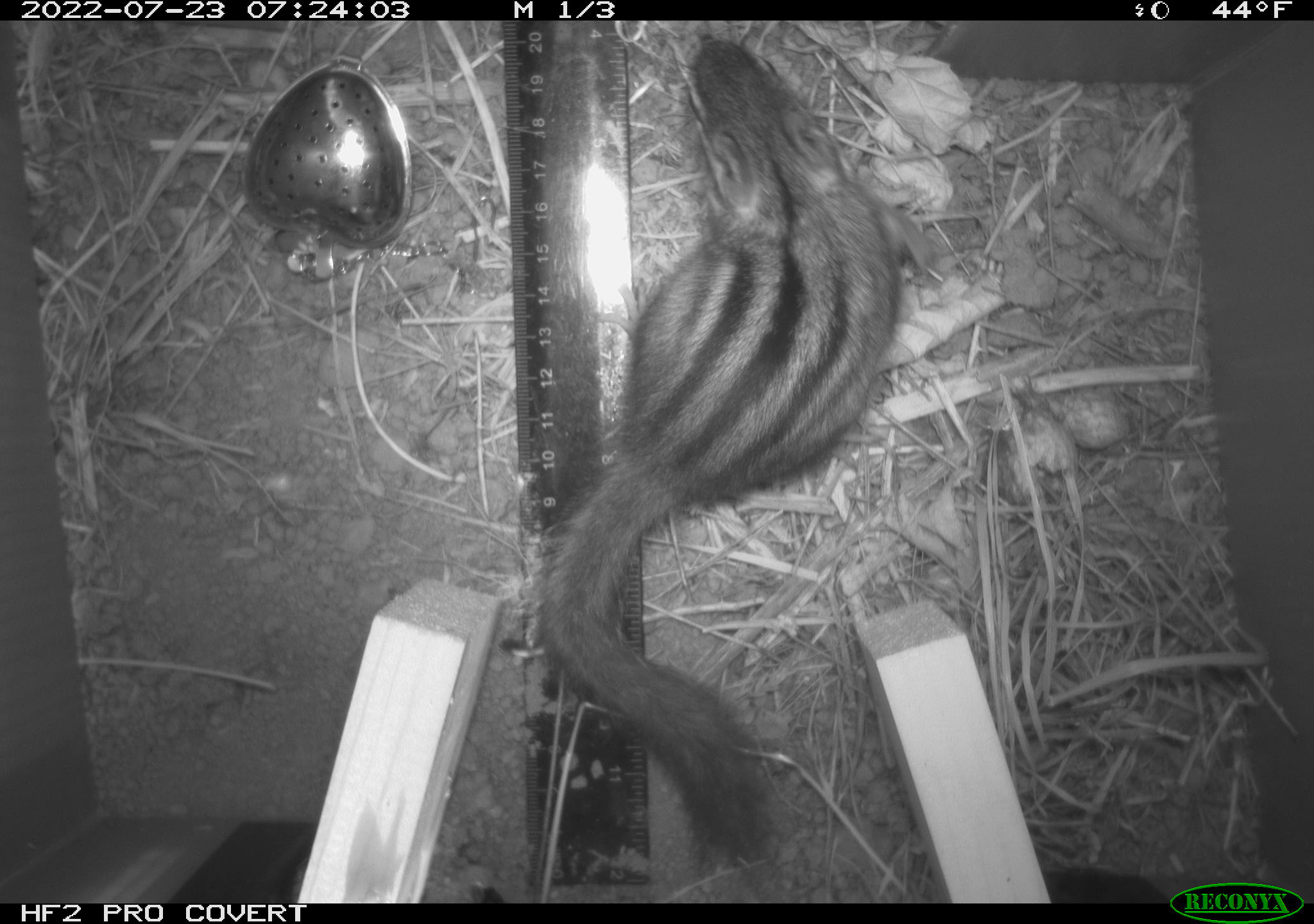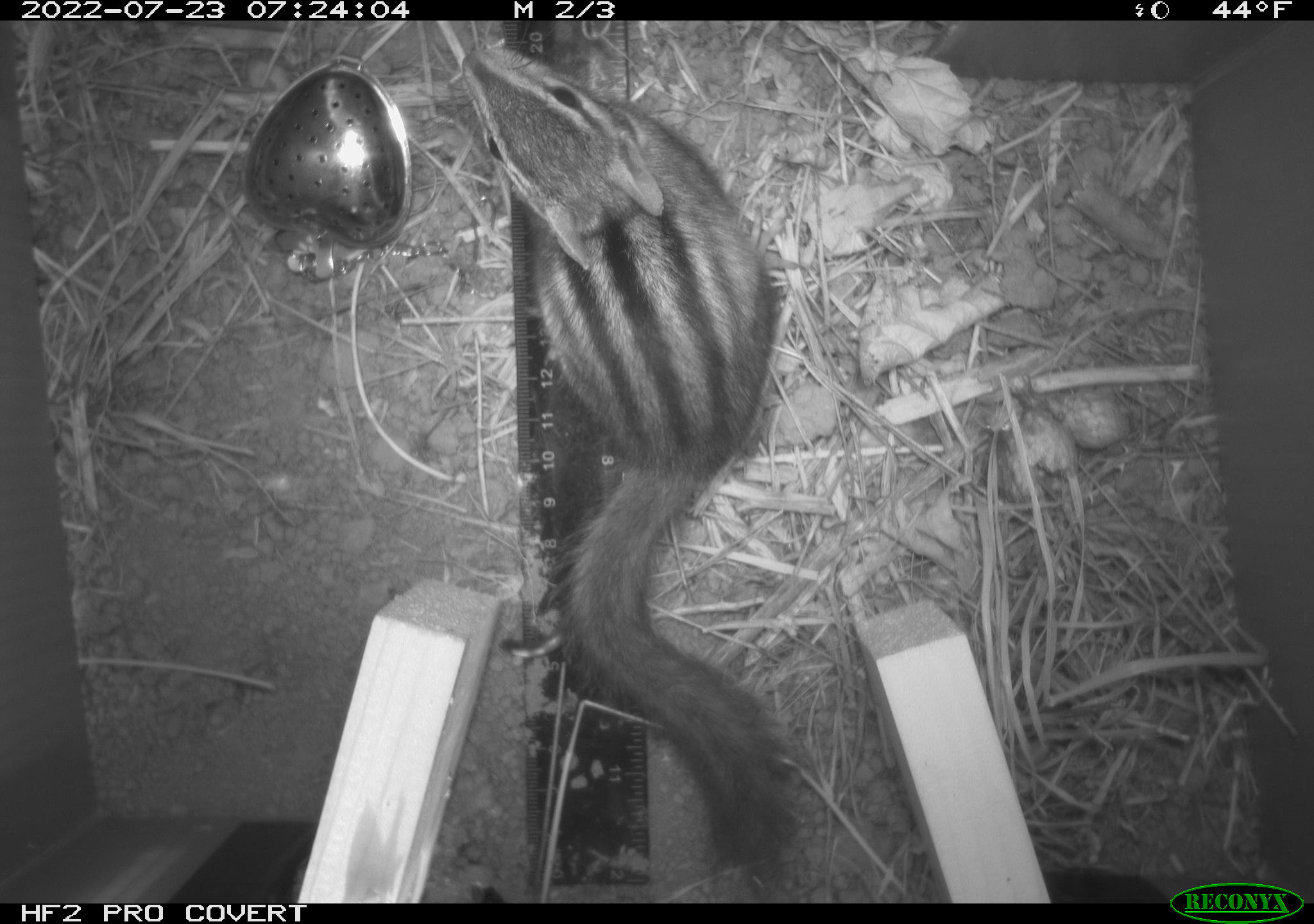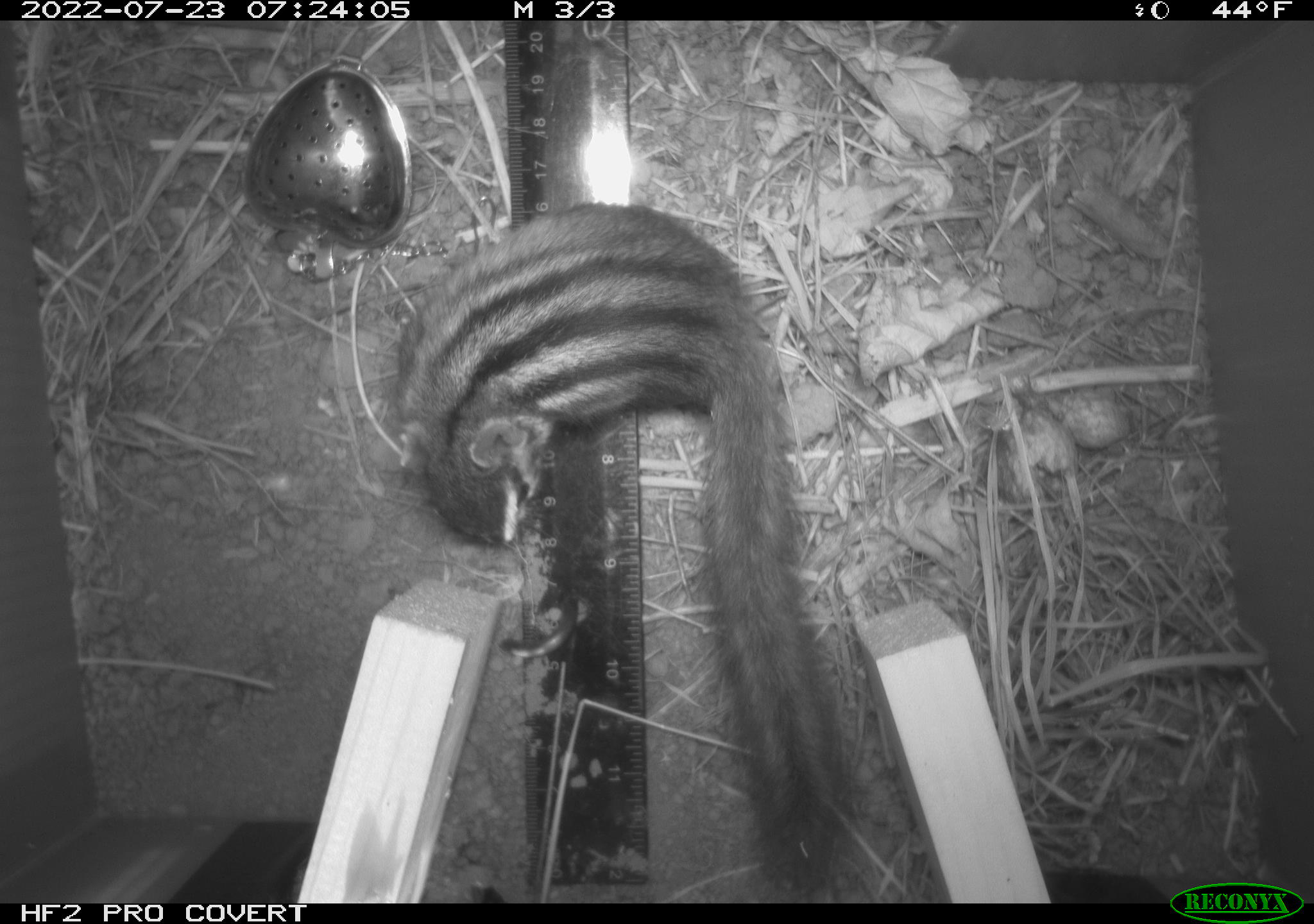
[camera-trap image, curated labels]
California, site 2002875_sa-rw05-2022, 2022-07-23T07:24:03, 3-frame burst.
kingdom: Animalia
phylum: Chordata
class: Mammalia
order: Rodentia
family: Sciuridae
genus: Neotamias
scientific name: Neotamias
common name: western chipmunks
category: neotamias species